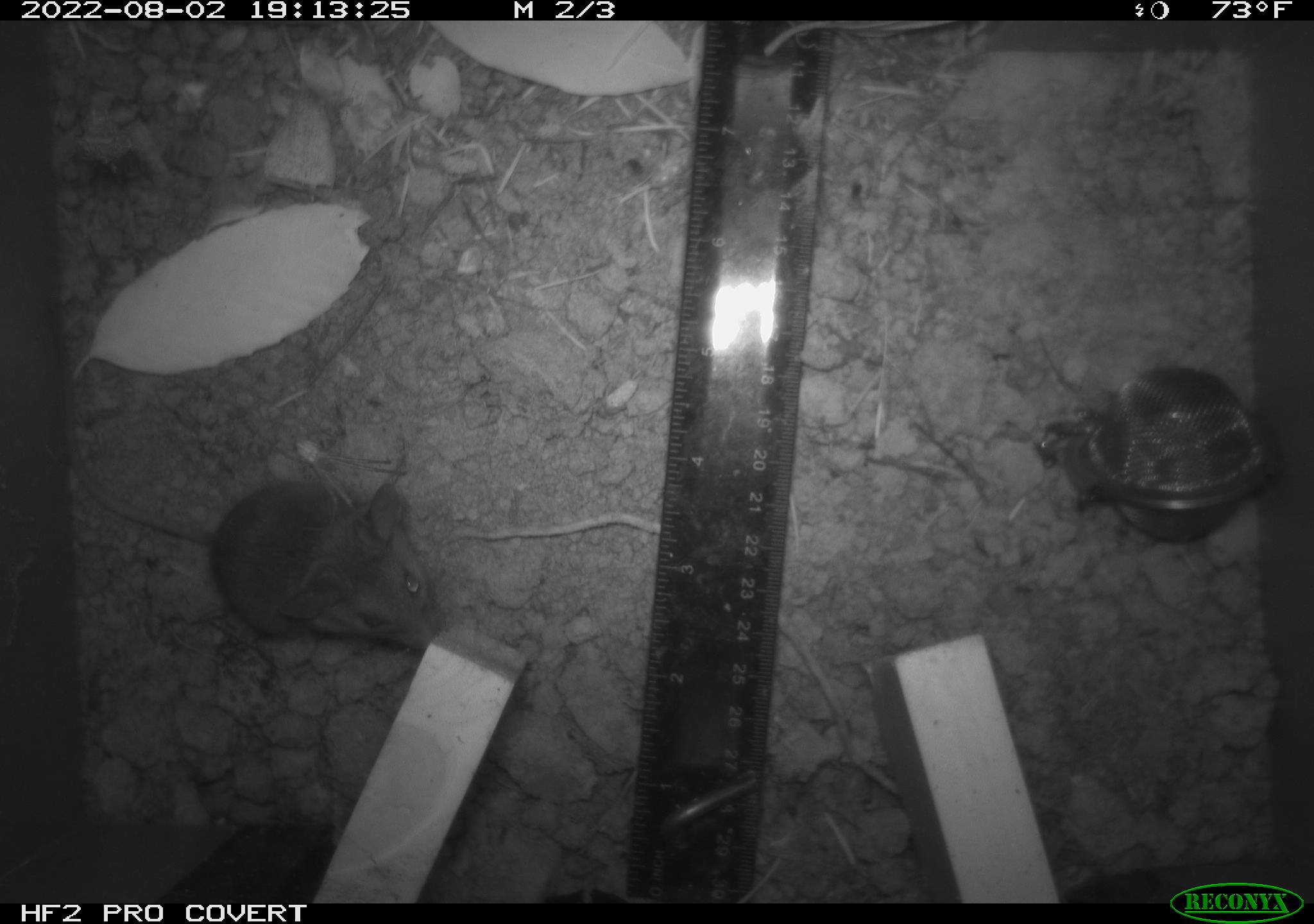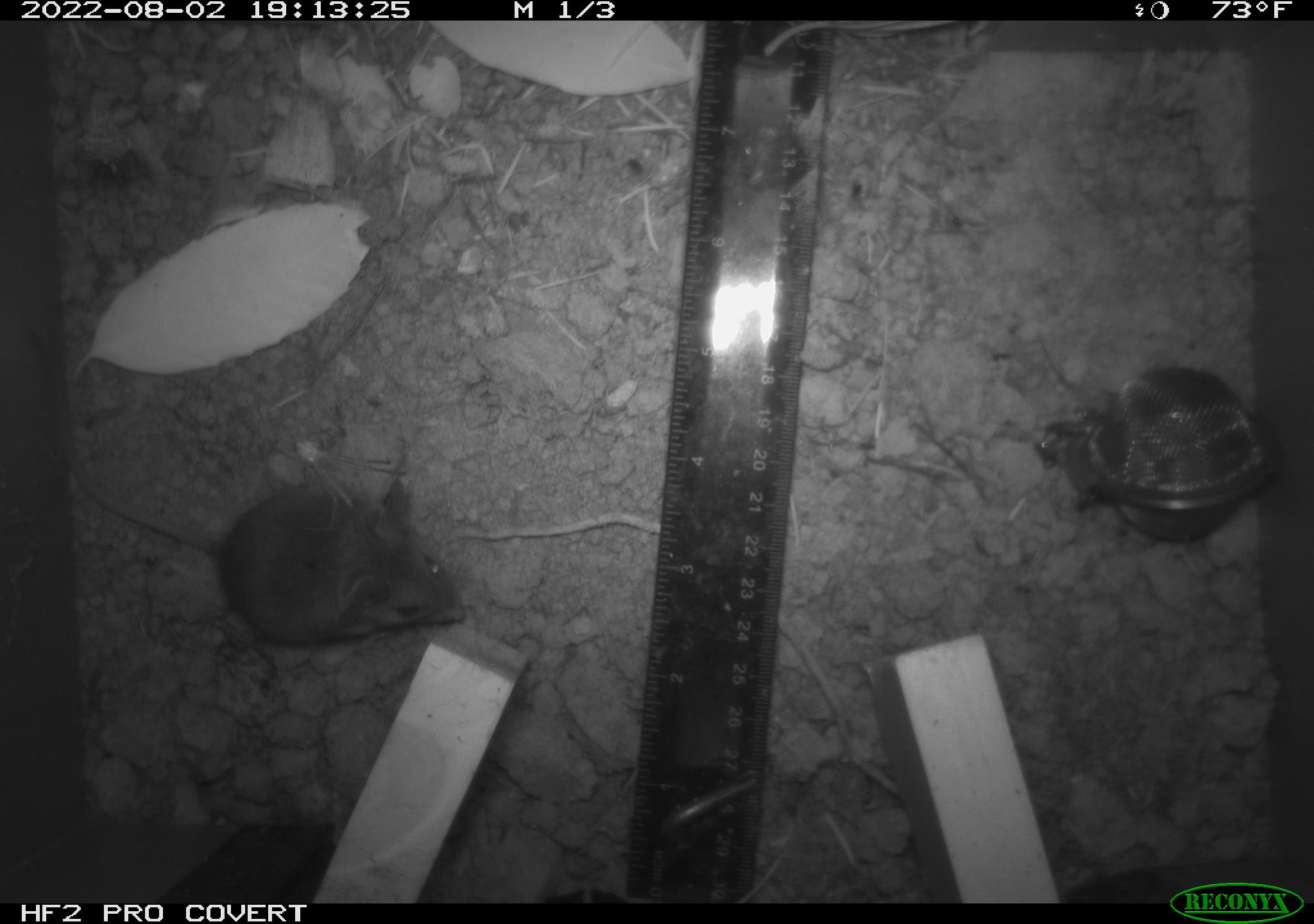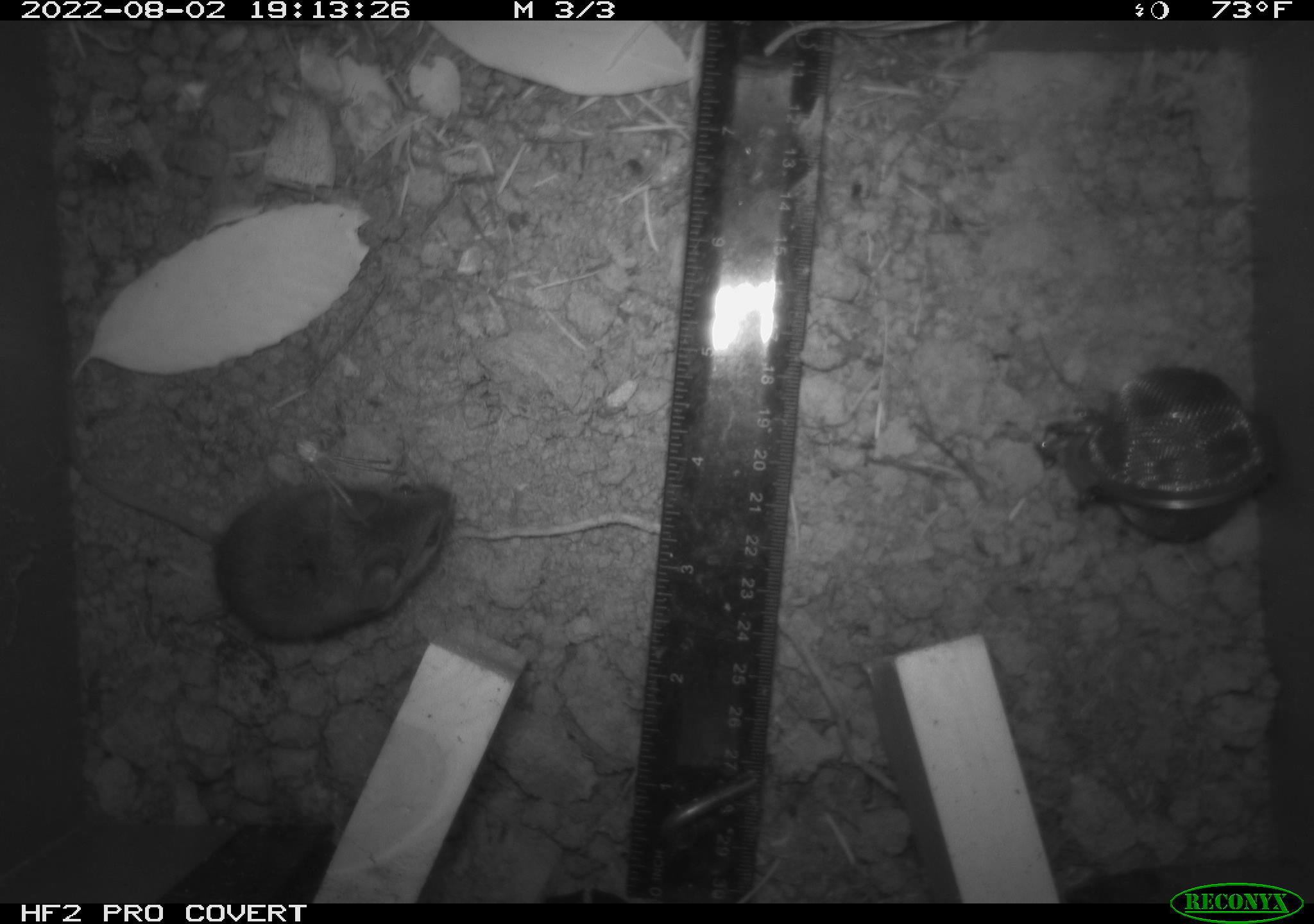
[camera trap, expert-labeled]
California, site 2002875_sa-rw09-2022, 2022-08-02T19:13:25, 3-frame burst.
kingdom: Animalia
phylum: Chordata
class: Mammalia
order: Rodentia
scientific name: Rodentia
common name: rodent